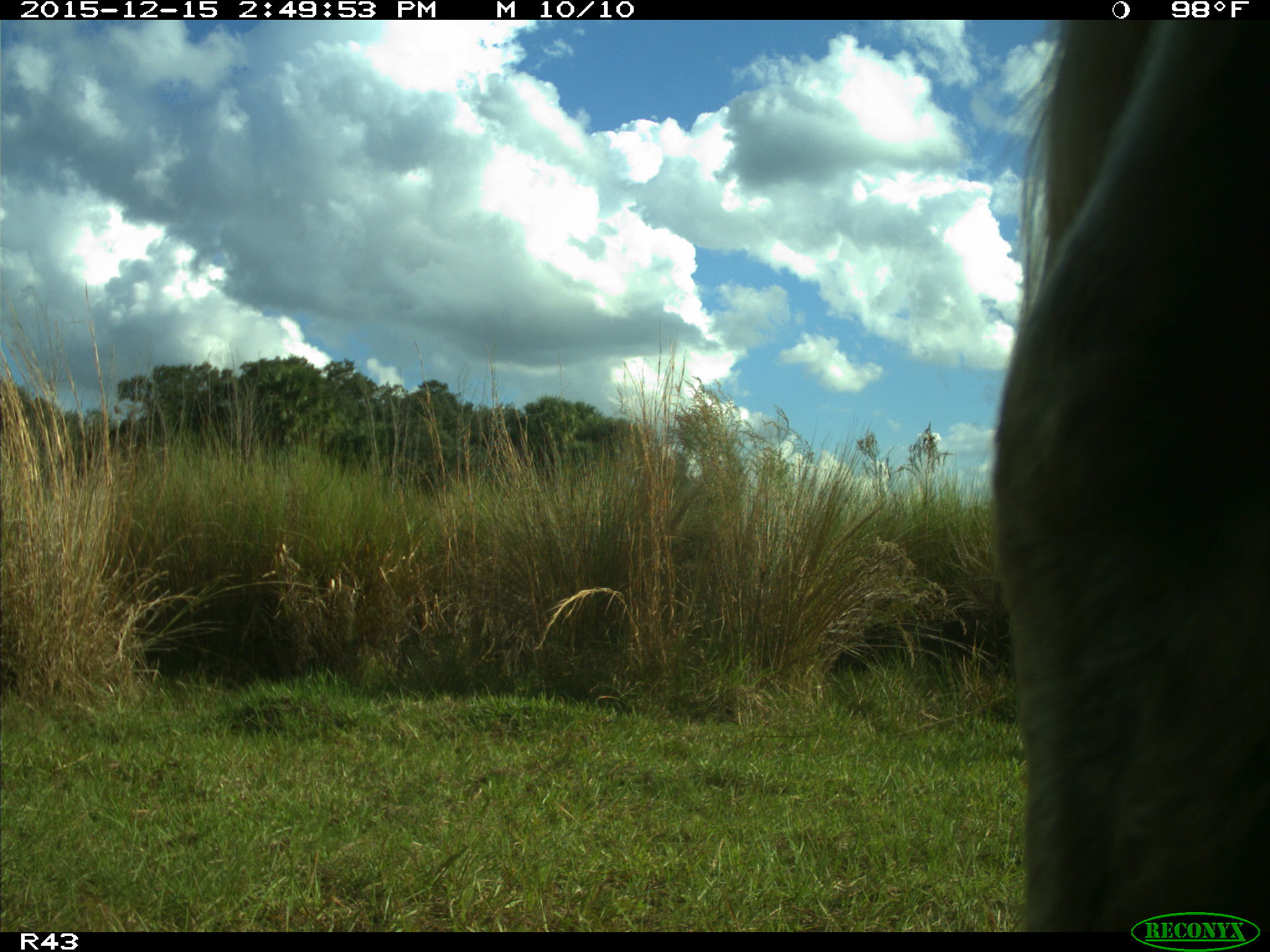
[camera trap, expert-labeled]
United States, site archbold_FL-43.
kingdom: Animalia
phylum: Chordata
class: Mammalia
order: Artiodactyla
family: Bovidae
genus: Bos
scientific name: Bos taurus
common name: domestic cow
Bos taurus (domestic cow).